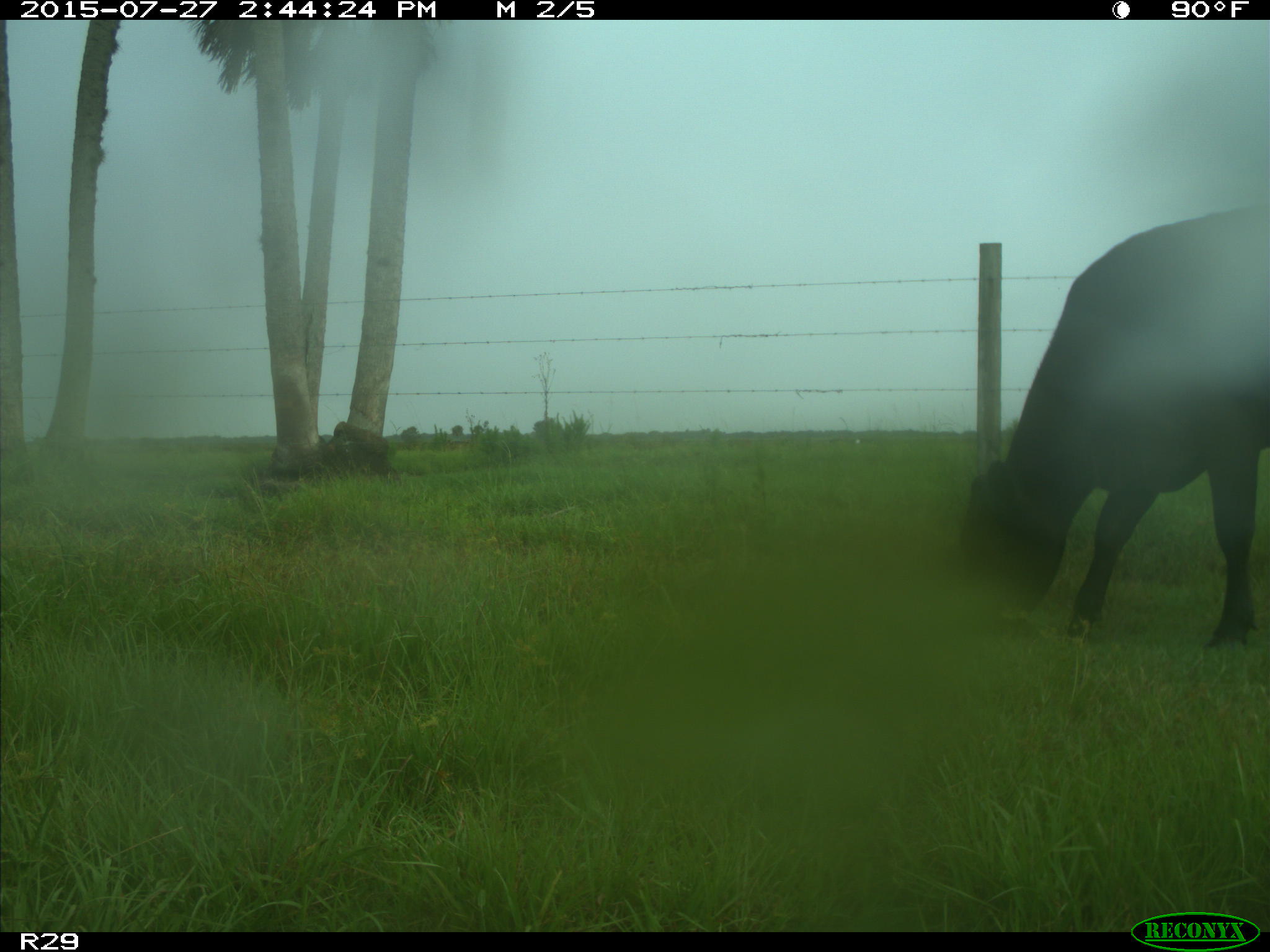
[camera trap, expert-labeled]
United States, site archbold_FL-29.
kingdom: Animalia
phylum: Chordata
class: Mammalia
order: Artiodactyla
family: Bovidae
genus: Bos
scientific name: Bos taurus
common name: domestic cow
Bos taurus (domestic cow).